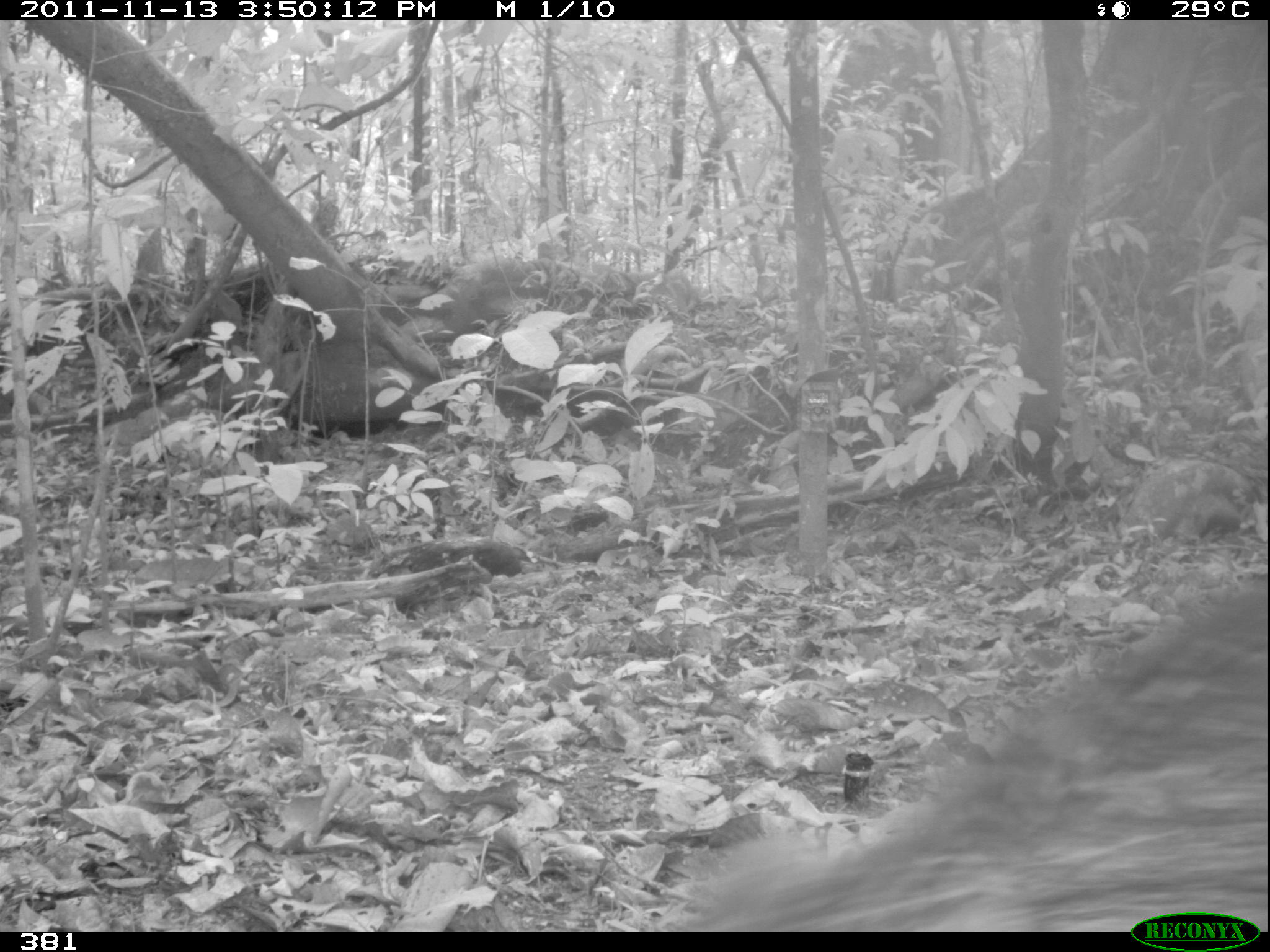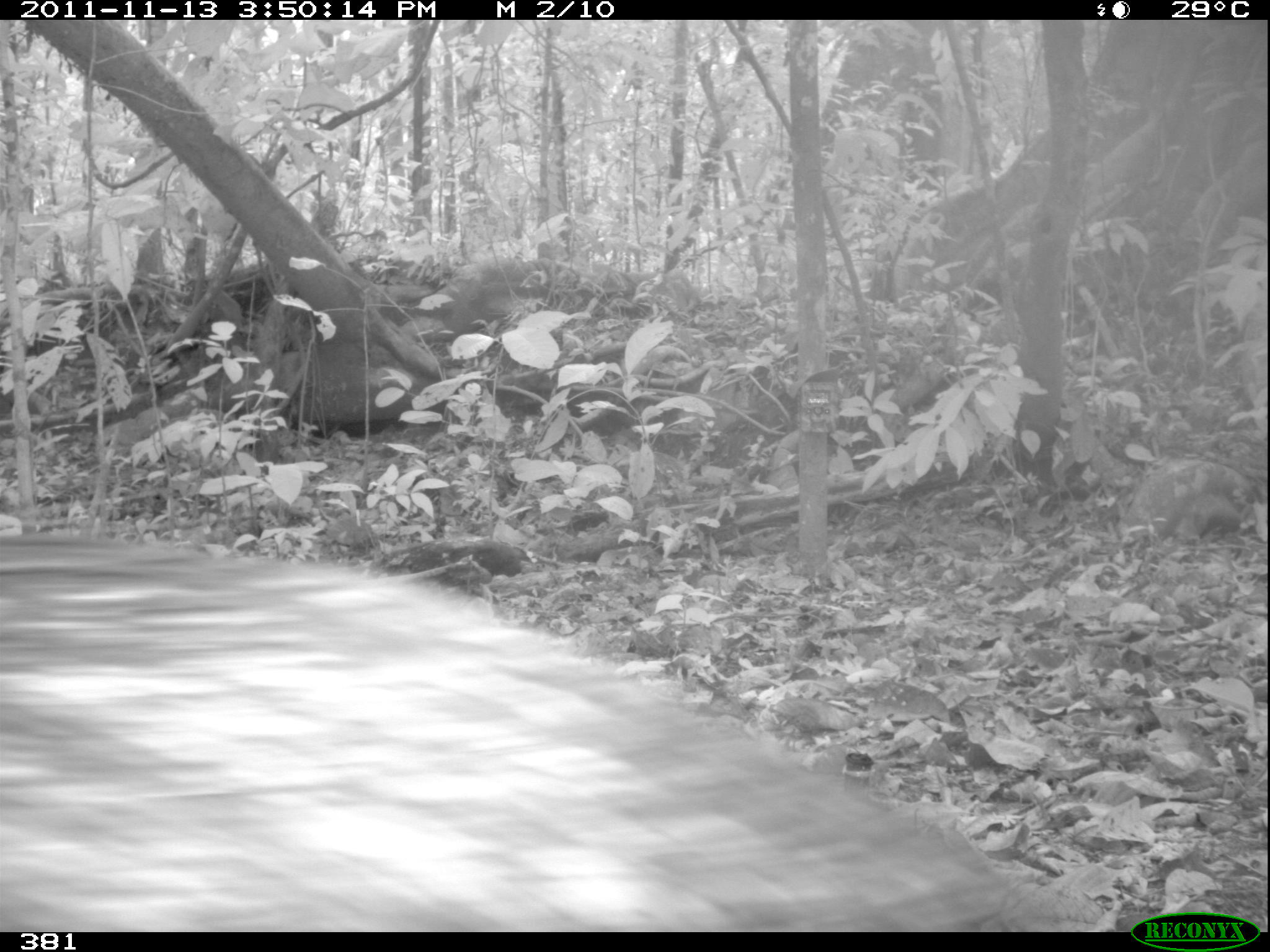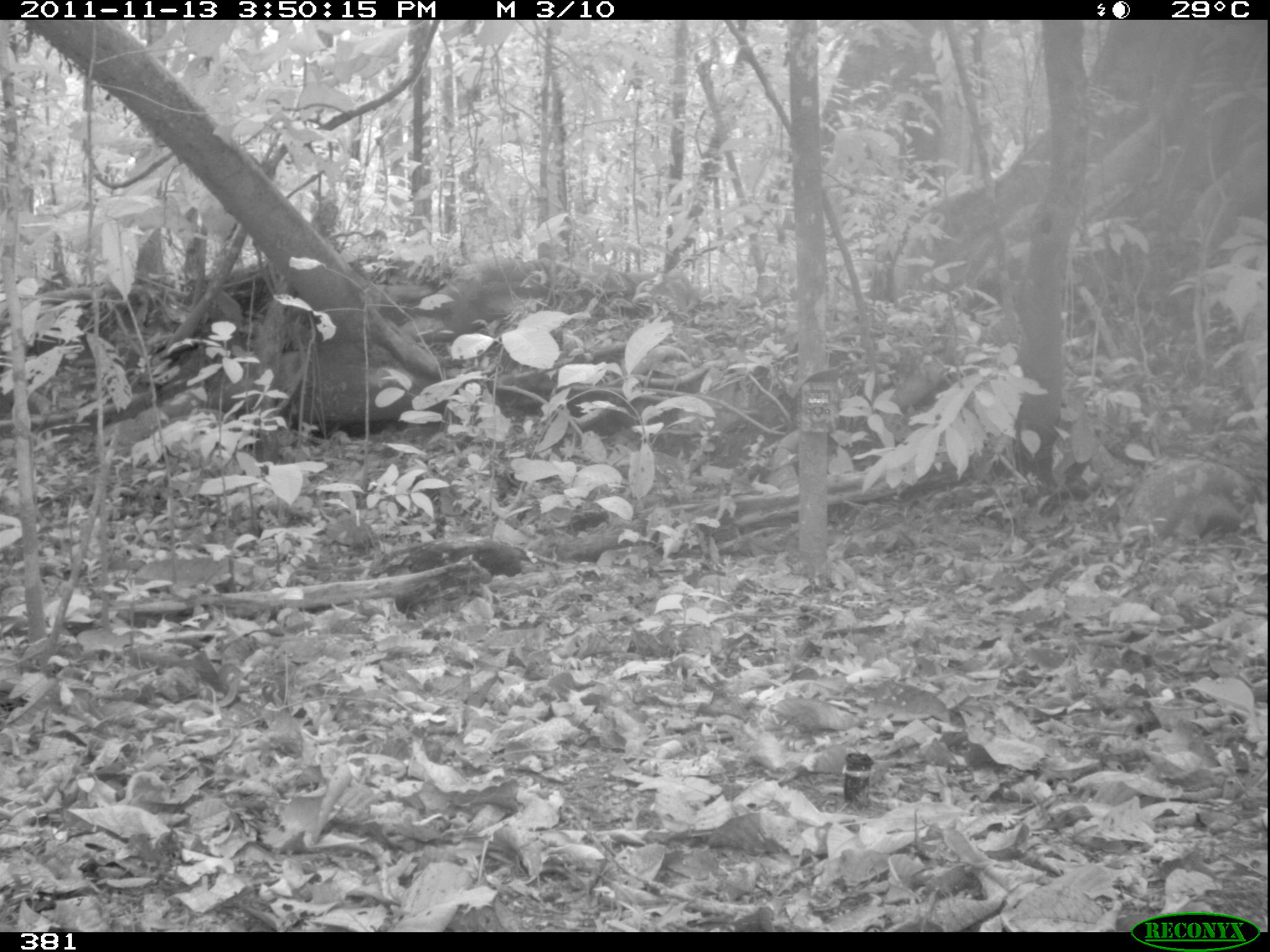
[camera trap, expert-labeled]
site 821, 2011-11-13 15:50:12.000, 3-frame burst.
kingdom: Animalia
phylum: Chordata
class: Mammalia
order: Artiodactyla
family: Tayassuidae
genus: Tayassu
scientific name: Tayassu pecari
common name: white-lipped peccary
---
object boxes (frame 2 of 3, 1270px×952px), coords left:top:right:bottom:
tayassu pecari: 0:523:1085:932